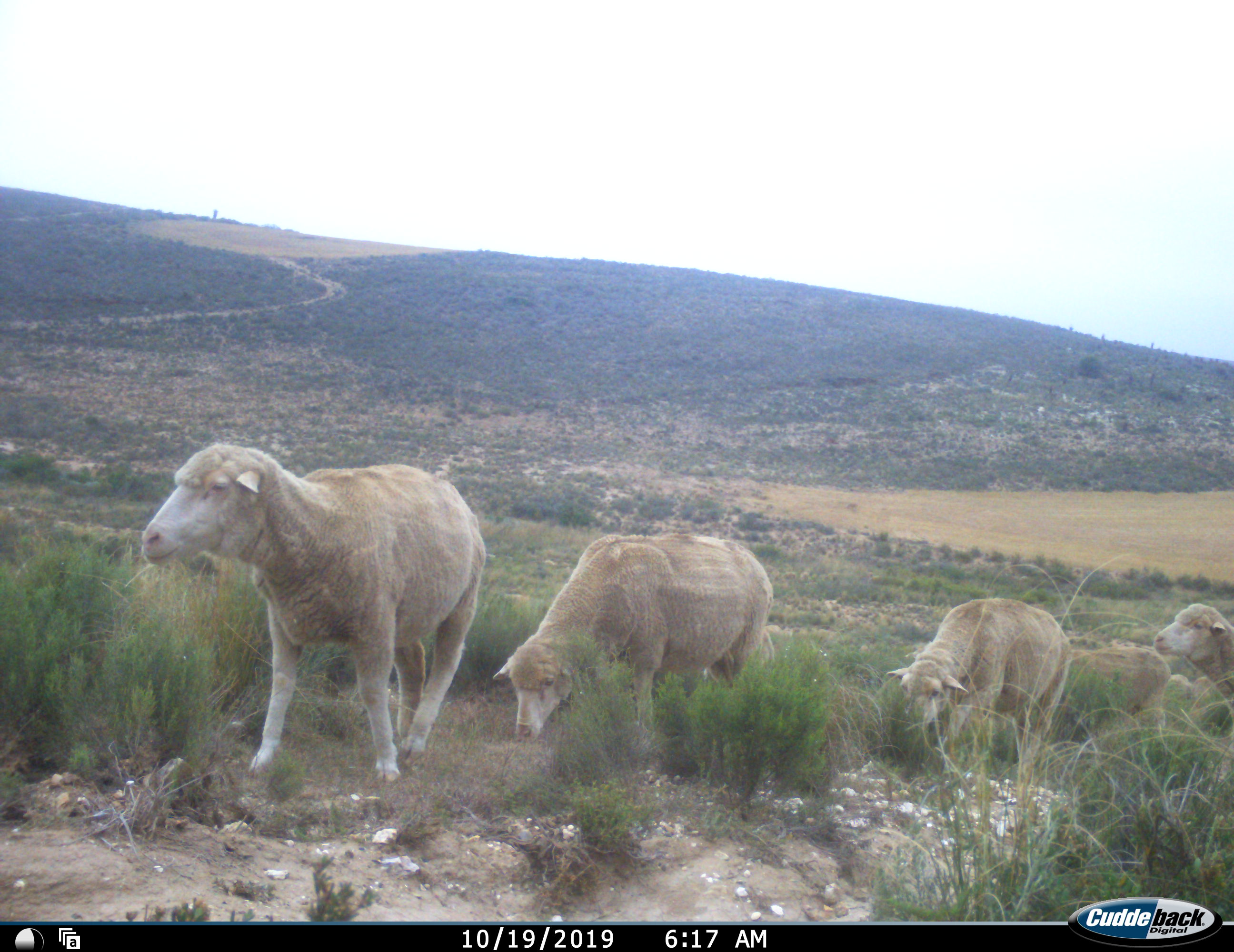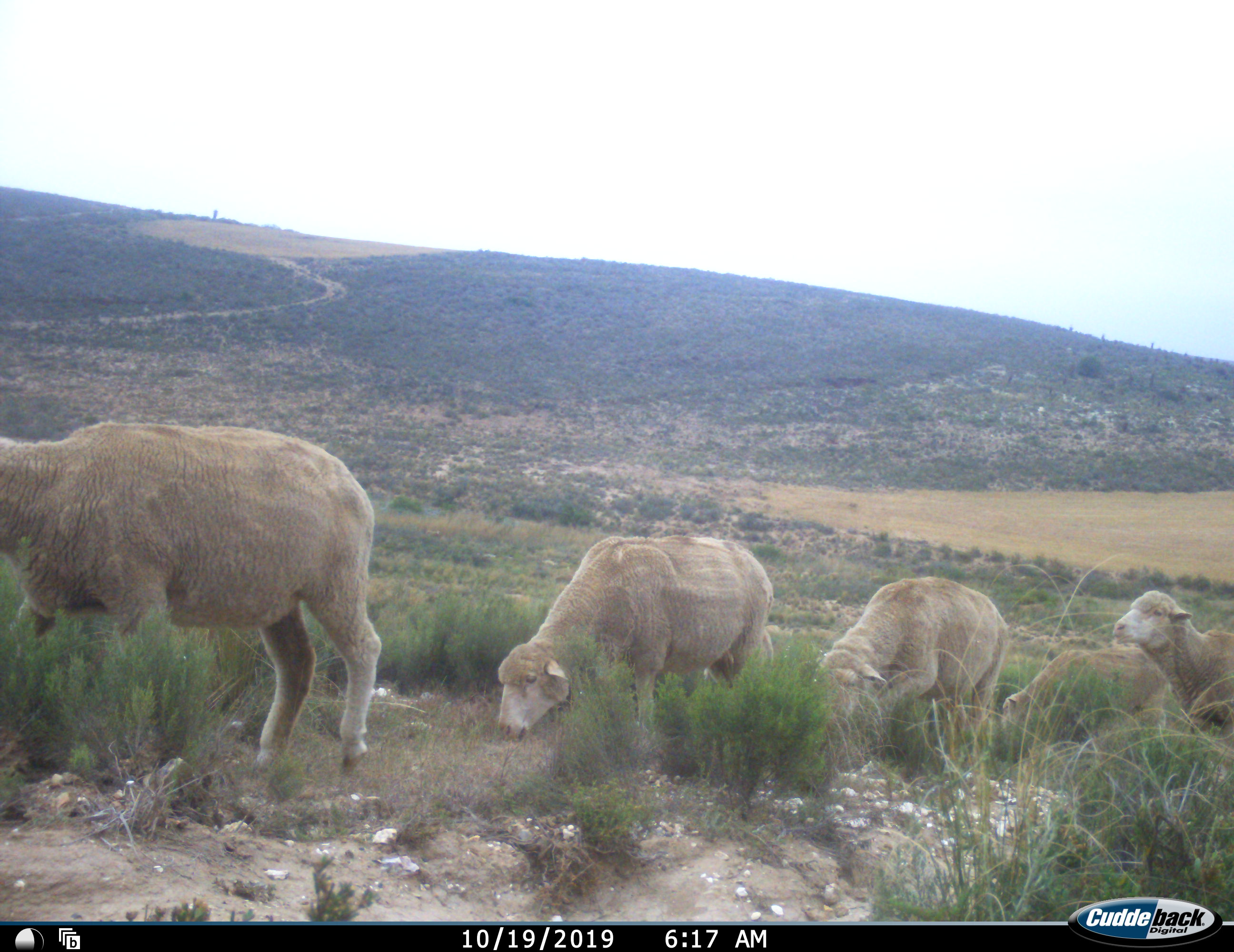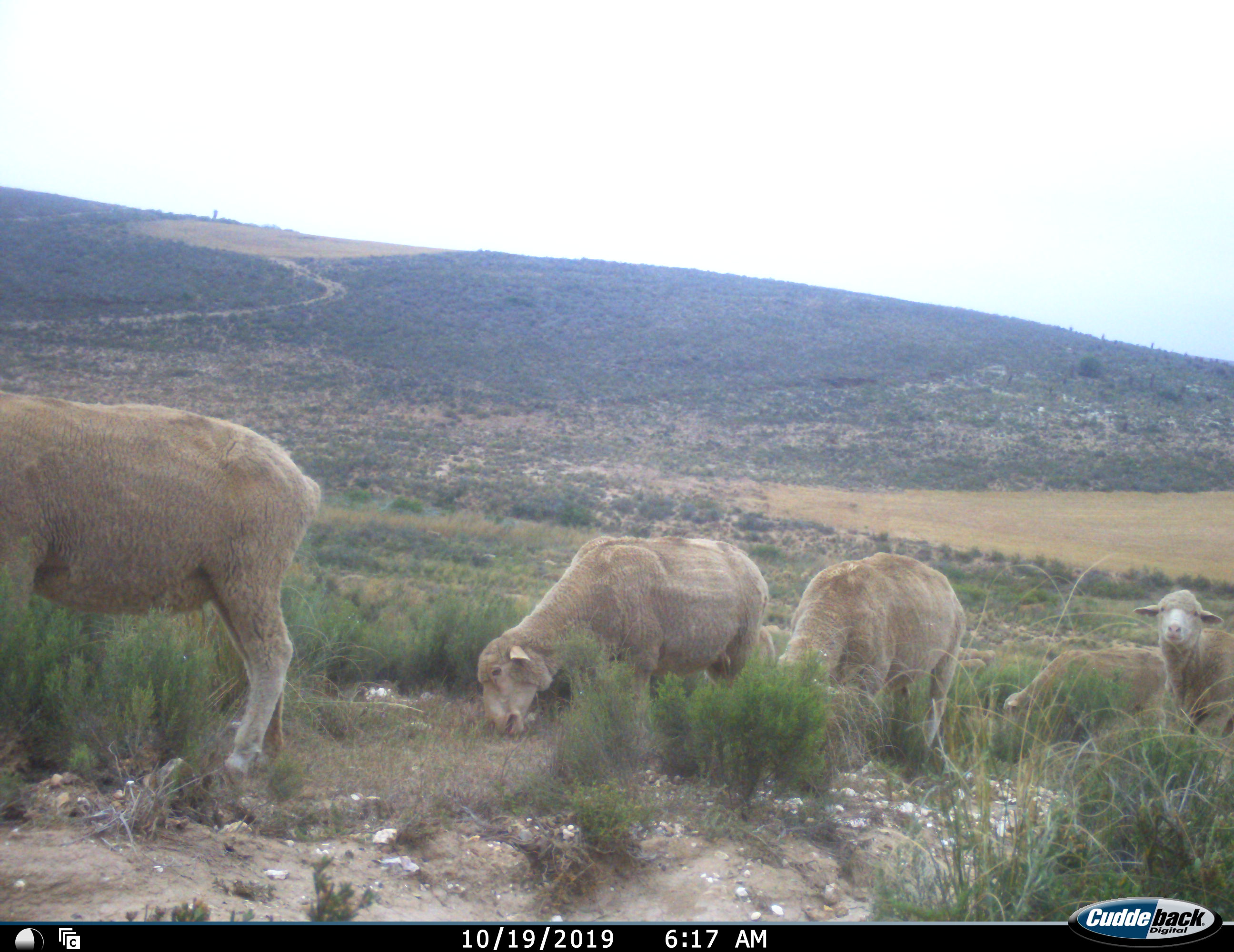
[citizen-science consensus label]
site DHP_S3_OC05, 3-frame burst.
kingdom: Animalia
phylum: Chordata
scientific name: Vertebrata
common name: domestic animal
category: domesticanimal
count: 5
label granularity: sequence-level